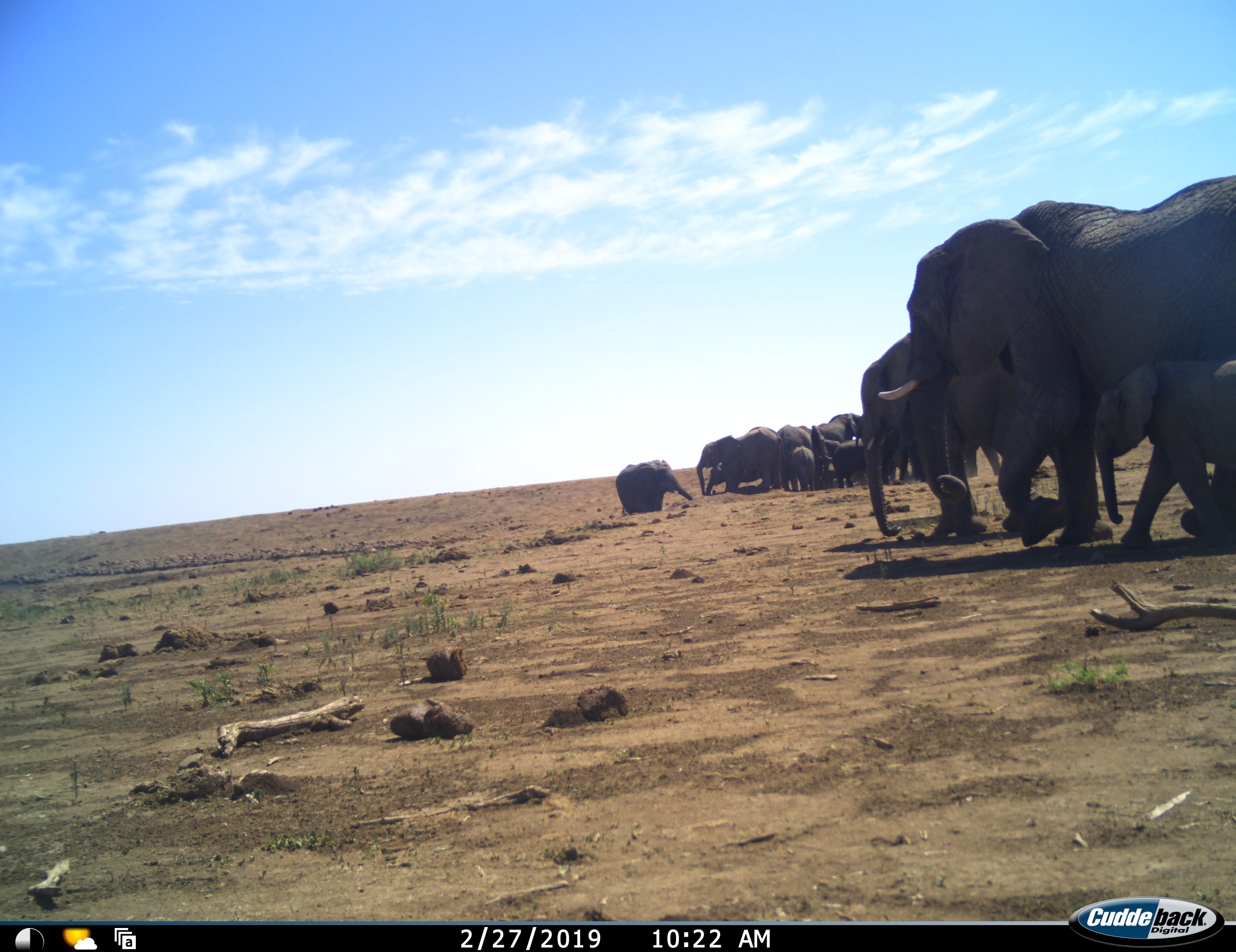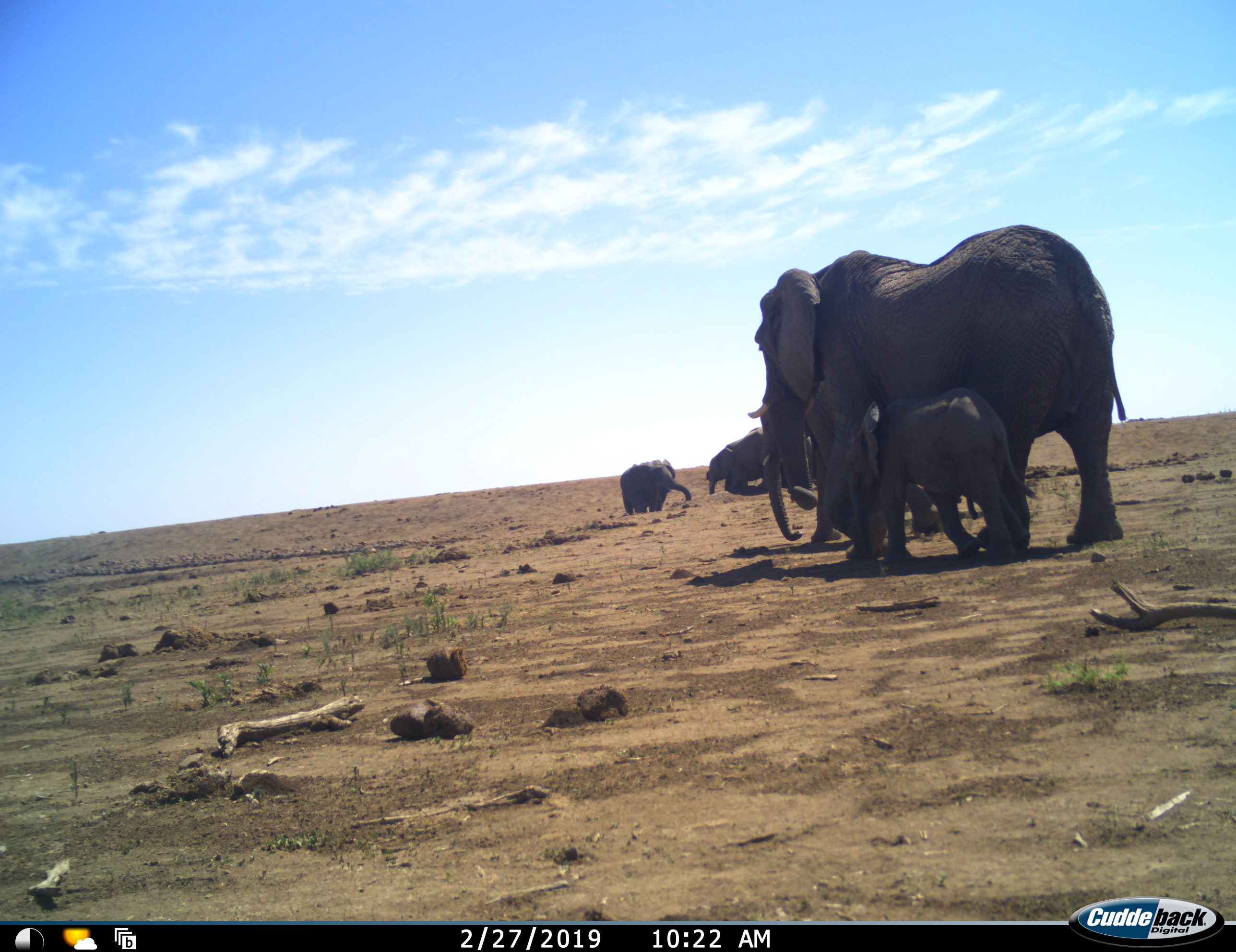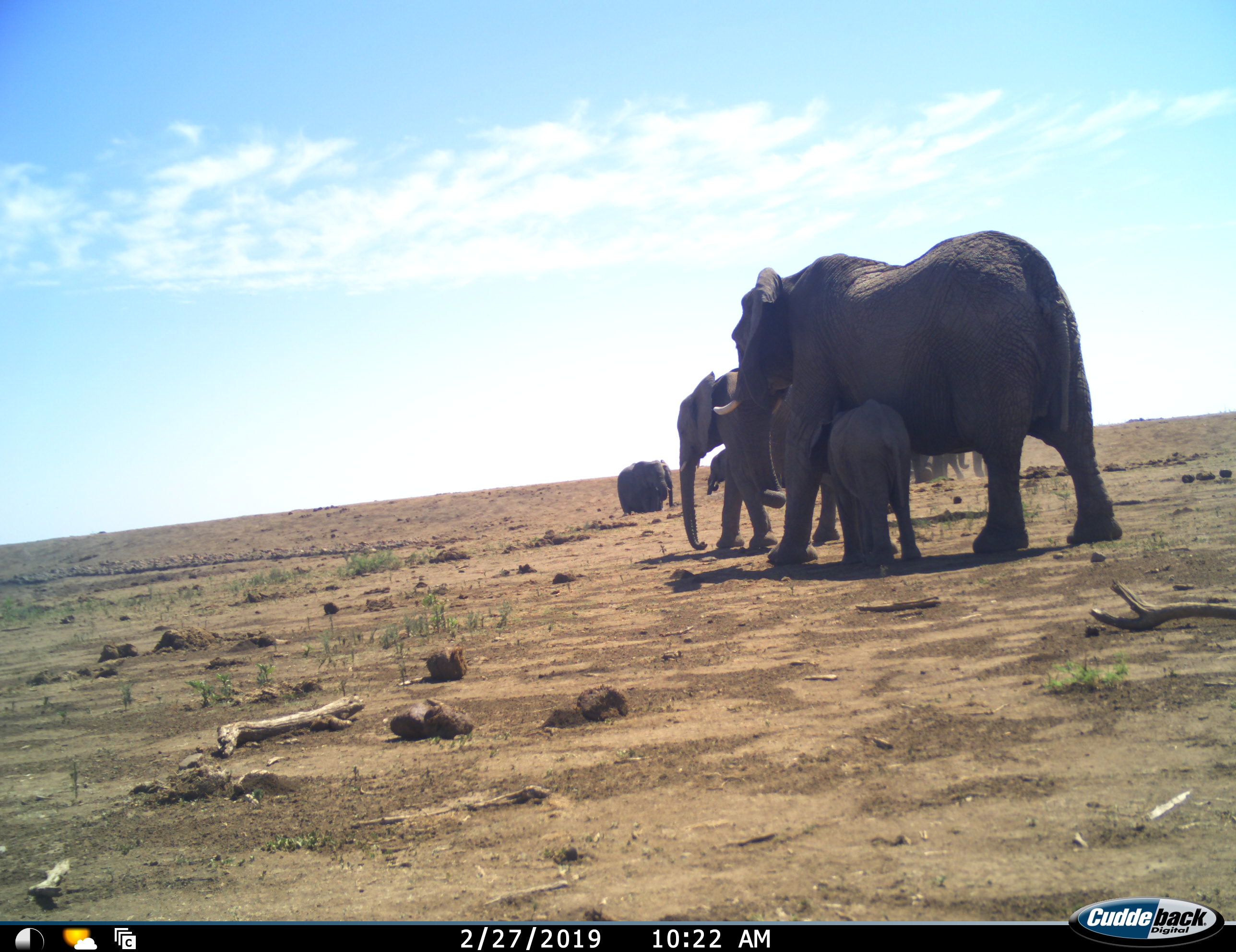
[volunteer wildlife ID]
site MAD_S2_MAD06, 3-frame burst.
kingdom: Animalia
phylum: Chordata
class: Mammalia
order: Proboscidea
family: Elephantidae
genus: Loxodonta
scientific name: Loxodonta africana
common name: african bush elephant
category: elephant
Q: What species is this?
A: Elephant (african bush elephant) (Loxodonta africana).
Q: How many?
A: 11-50.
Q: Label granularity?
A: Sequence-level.